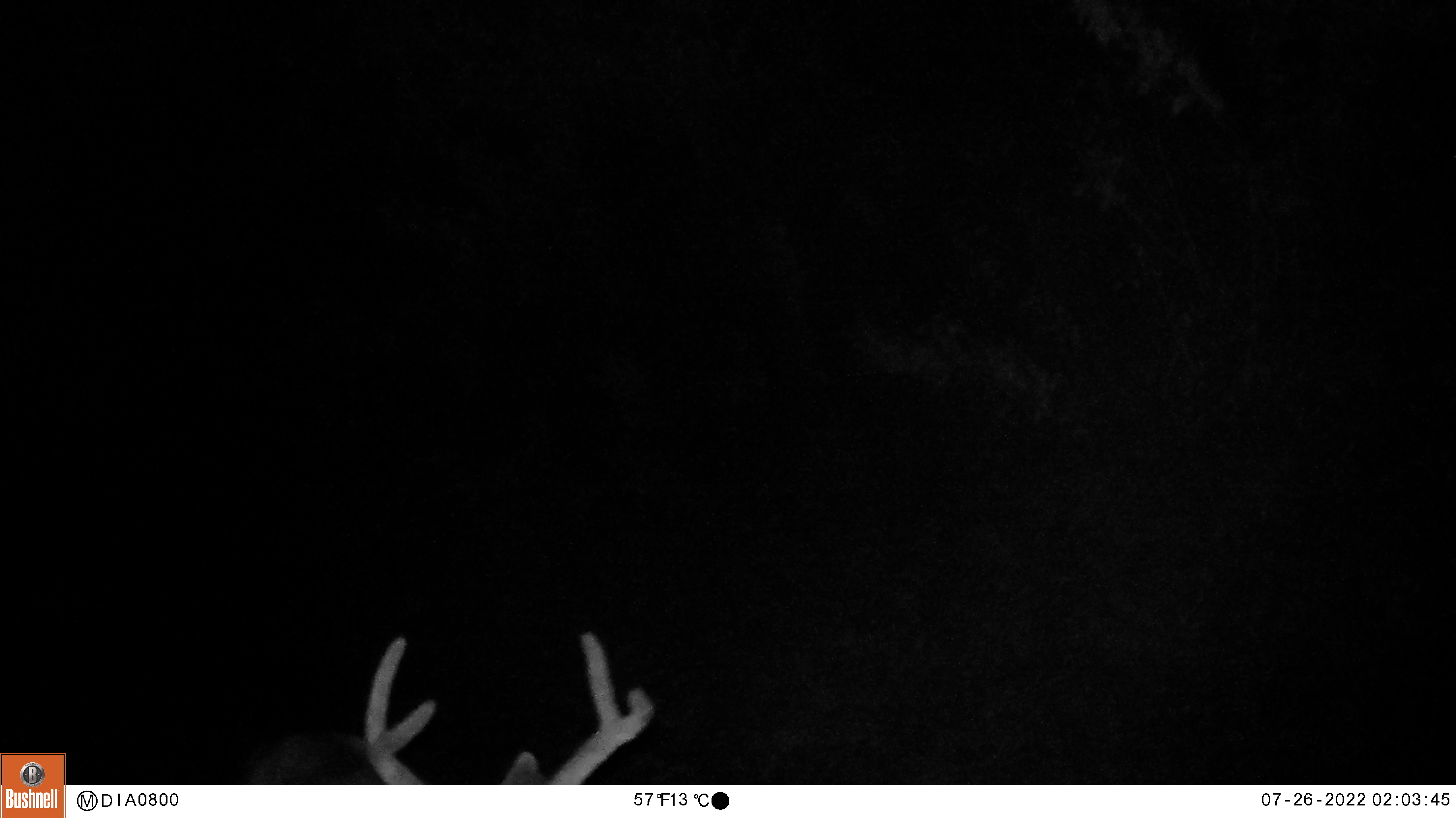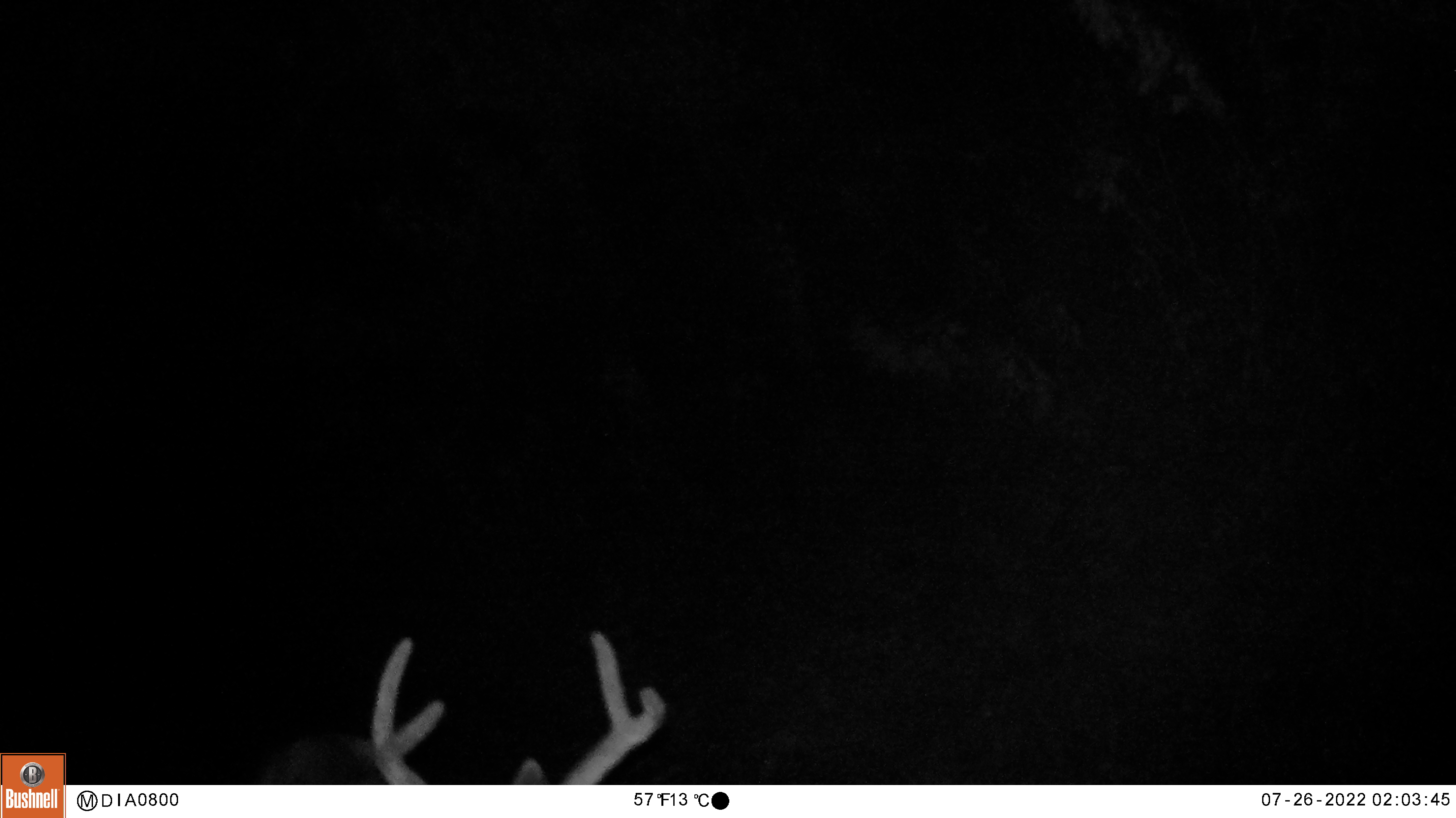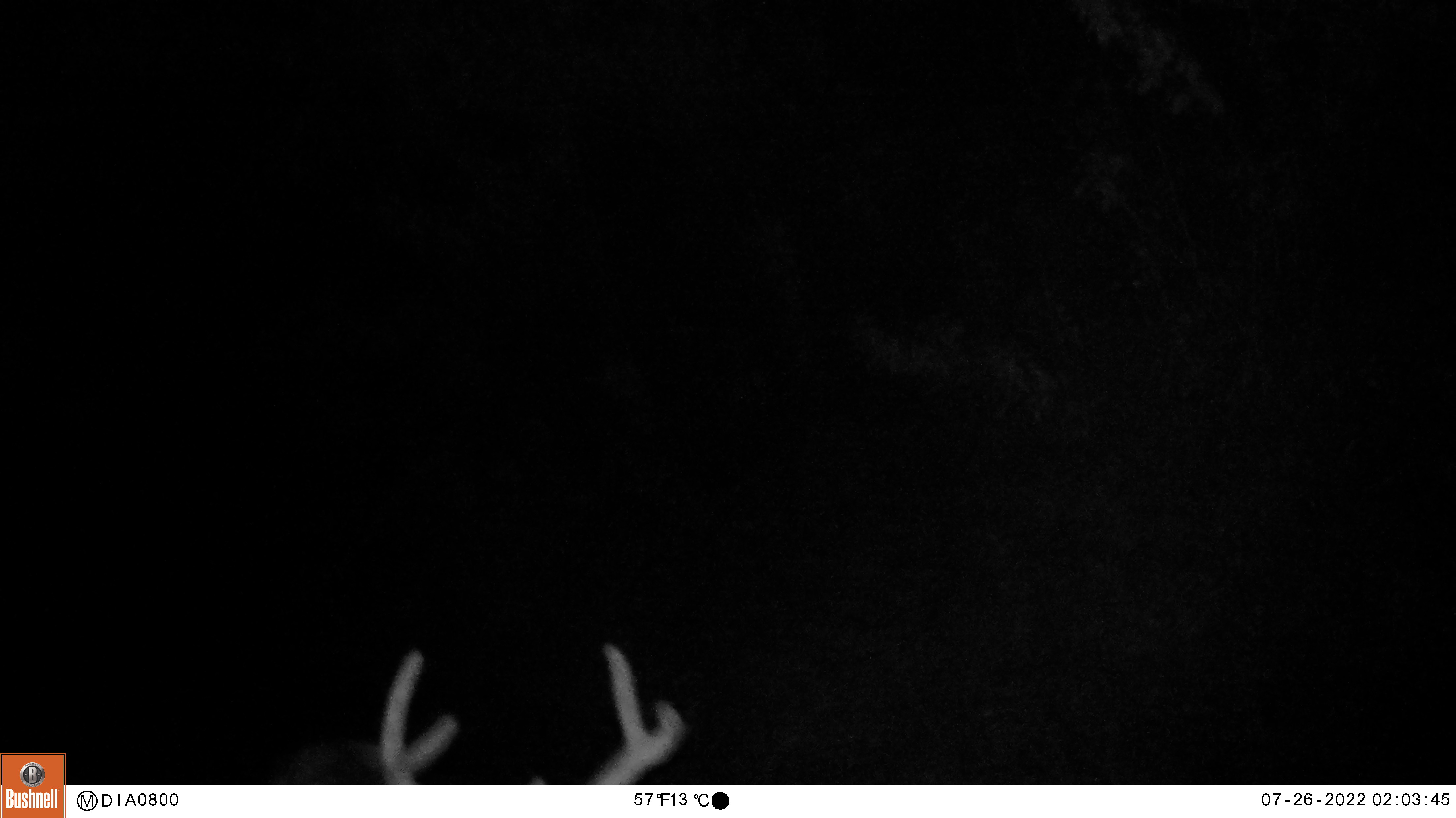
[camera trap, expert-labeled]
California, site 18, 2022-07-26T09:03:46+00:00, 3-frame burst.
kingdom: Animalia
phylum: Chordata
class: Mammalia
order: Artiodactyla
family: Cervidae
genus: Odocoileus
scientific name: Odocoileus hemionus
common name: mule deer